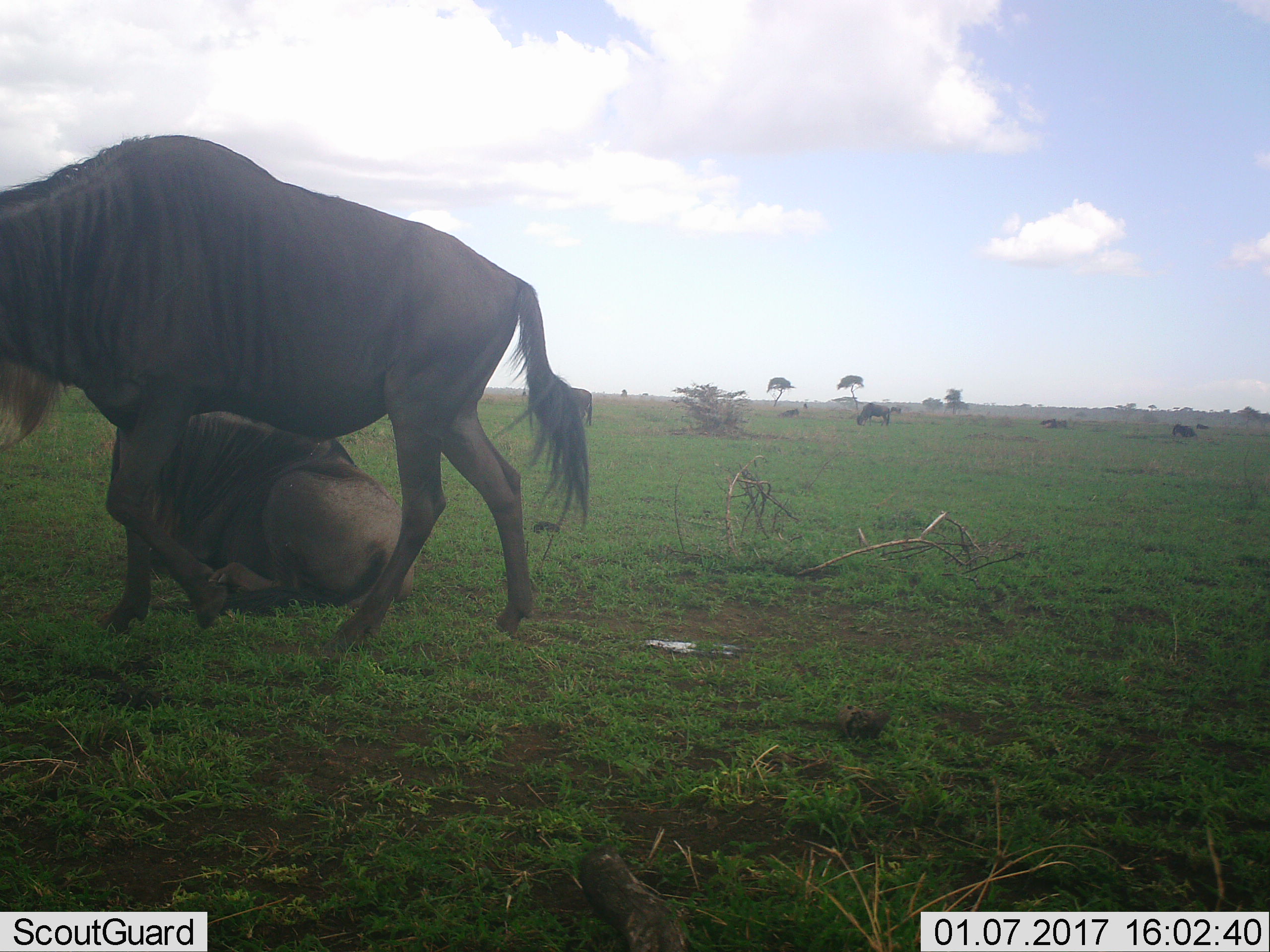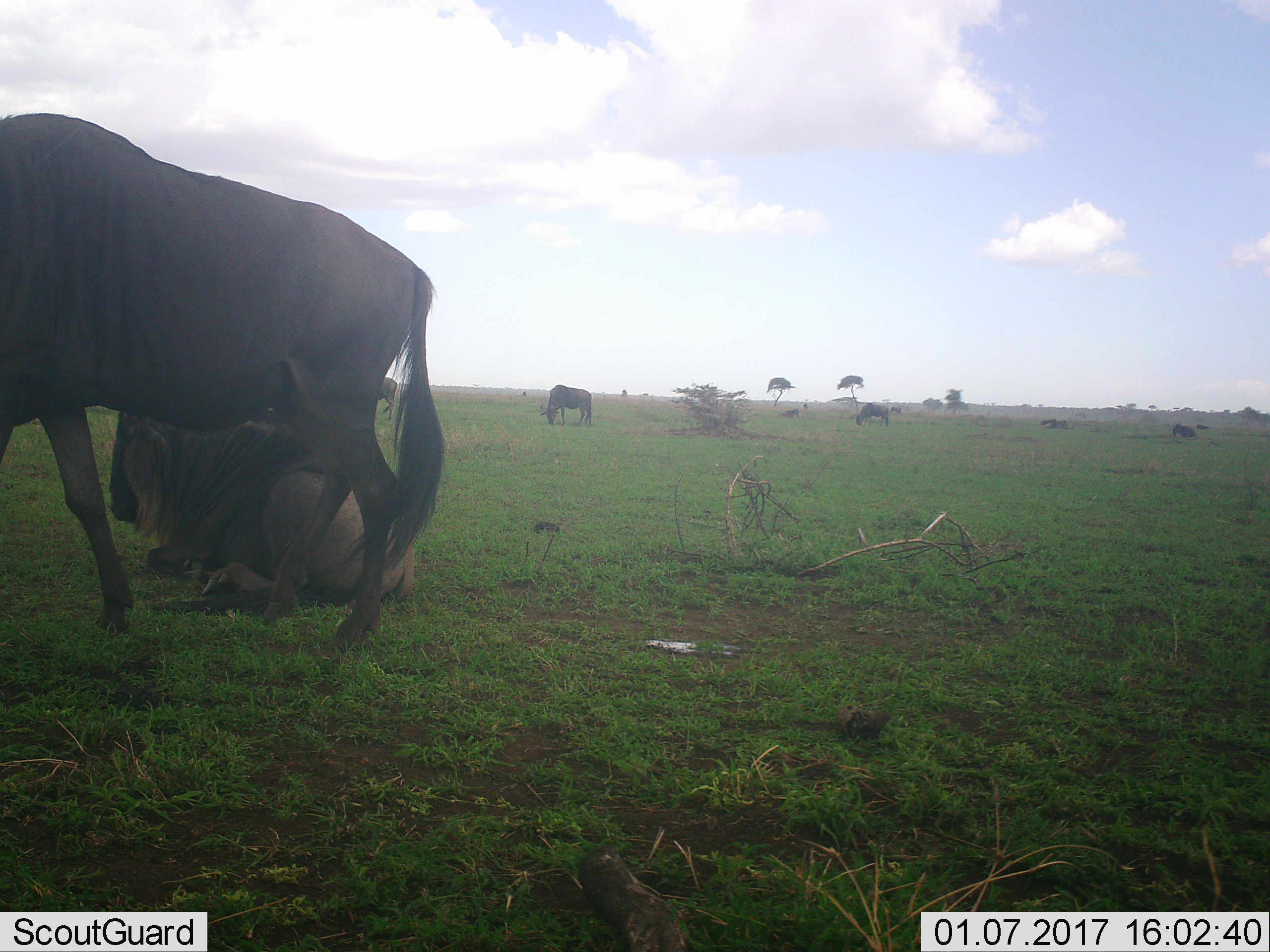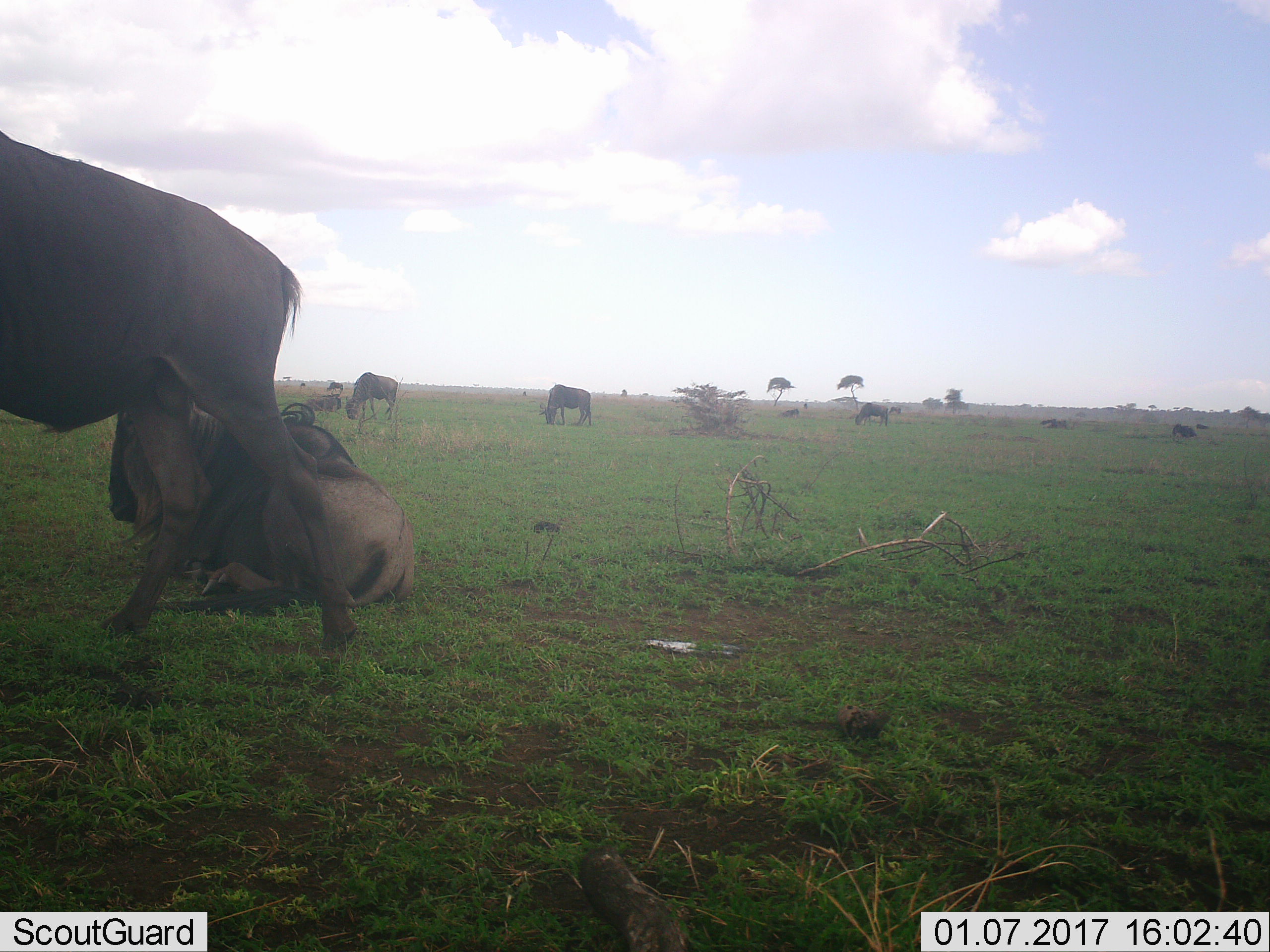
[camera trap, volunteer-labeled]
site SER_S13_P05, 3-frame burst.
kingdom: Animalia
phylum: Chordata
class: Mammalia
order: Artiodactyla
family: Bovidae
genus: Connochaetes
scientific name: Connochaetes taurinus taurinus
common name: blue wildebeest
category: wildebeestblue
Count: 10.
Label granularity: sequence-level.